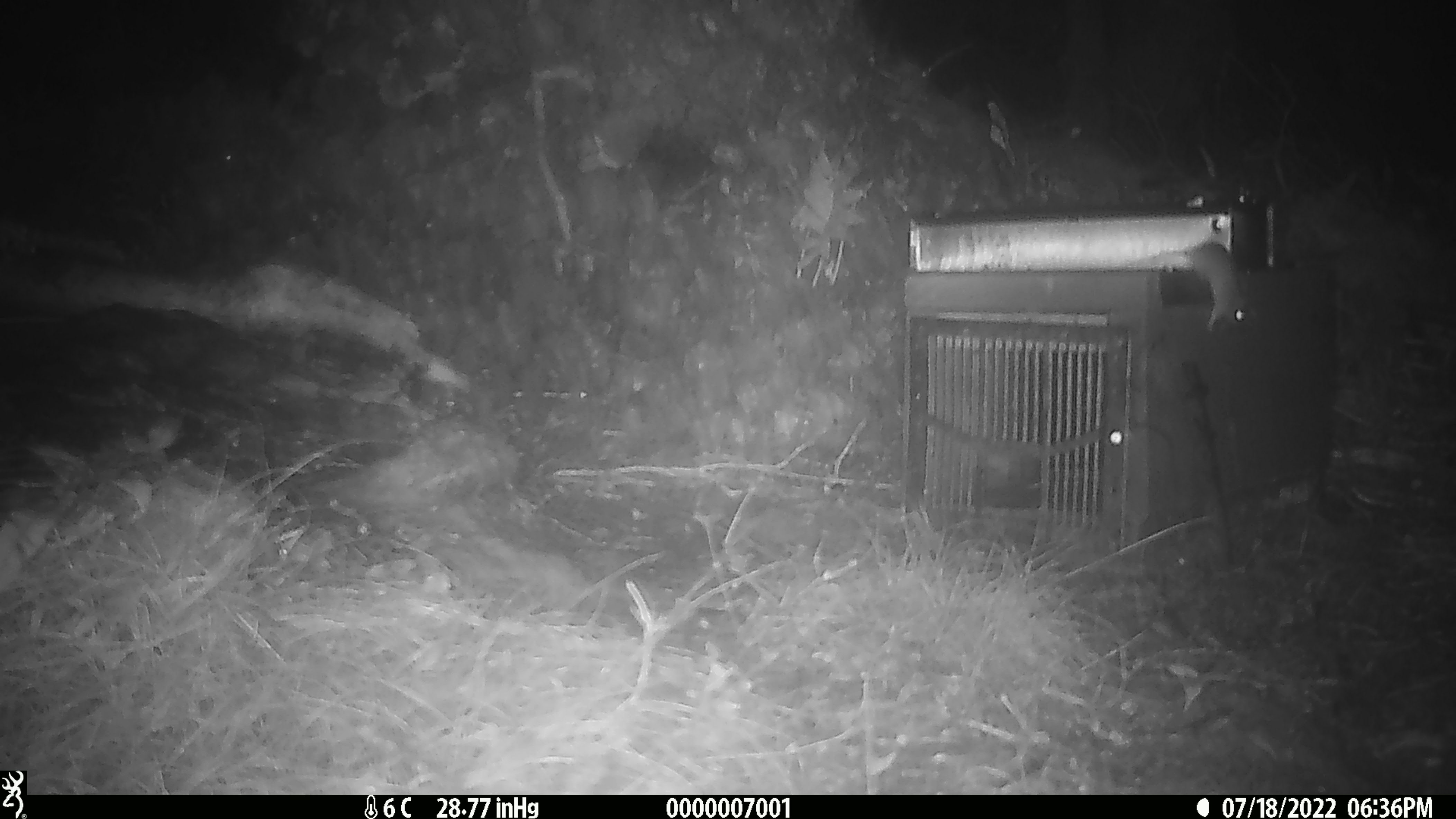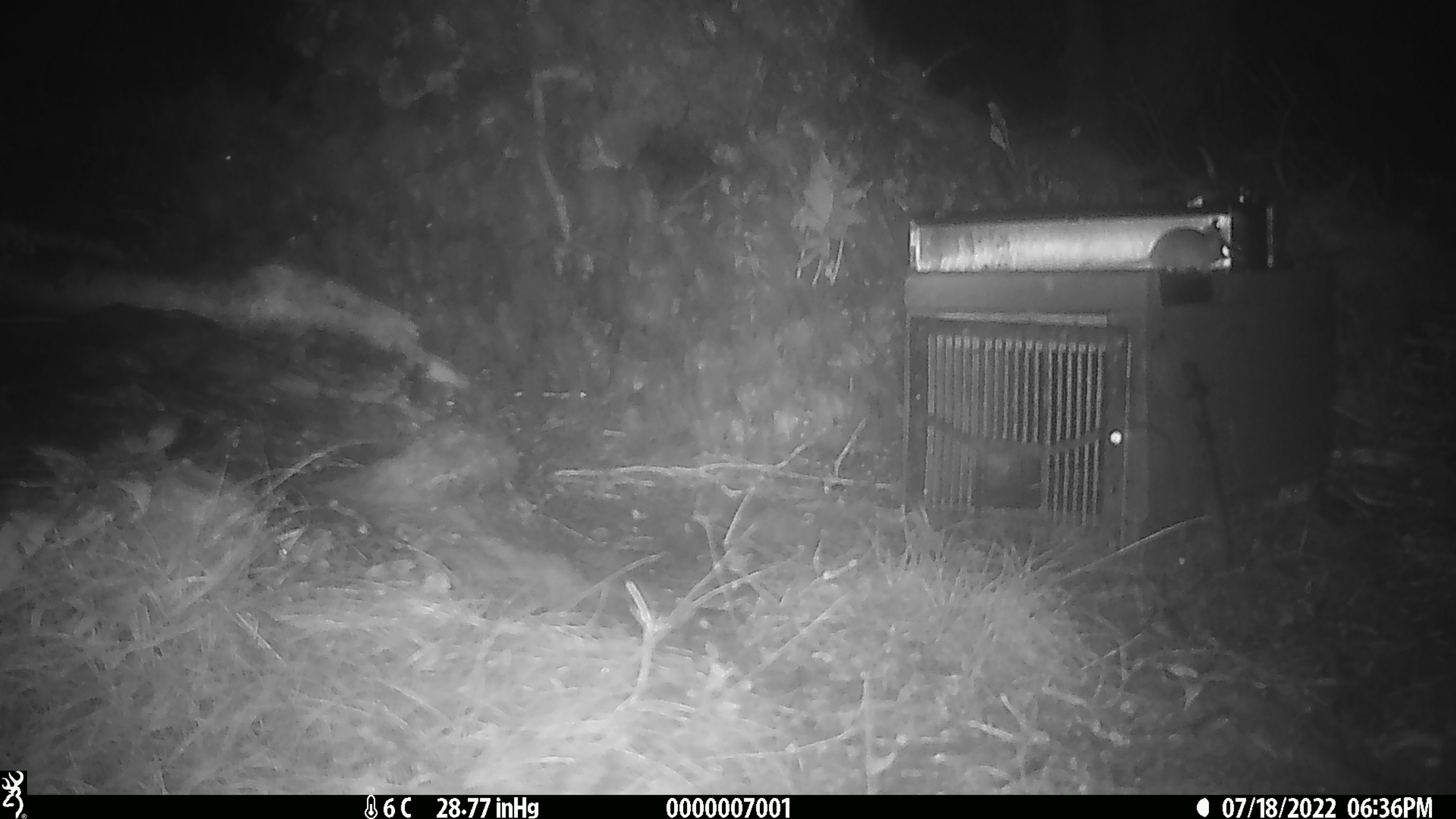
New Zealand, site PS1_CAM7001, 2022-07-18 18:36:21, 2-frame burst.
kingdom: Animalia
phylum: Chordata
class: Mammalia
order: Rodentia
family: Muridae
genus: Mus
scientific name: Mus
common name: mouse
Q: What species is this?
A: Mouse (Mus).